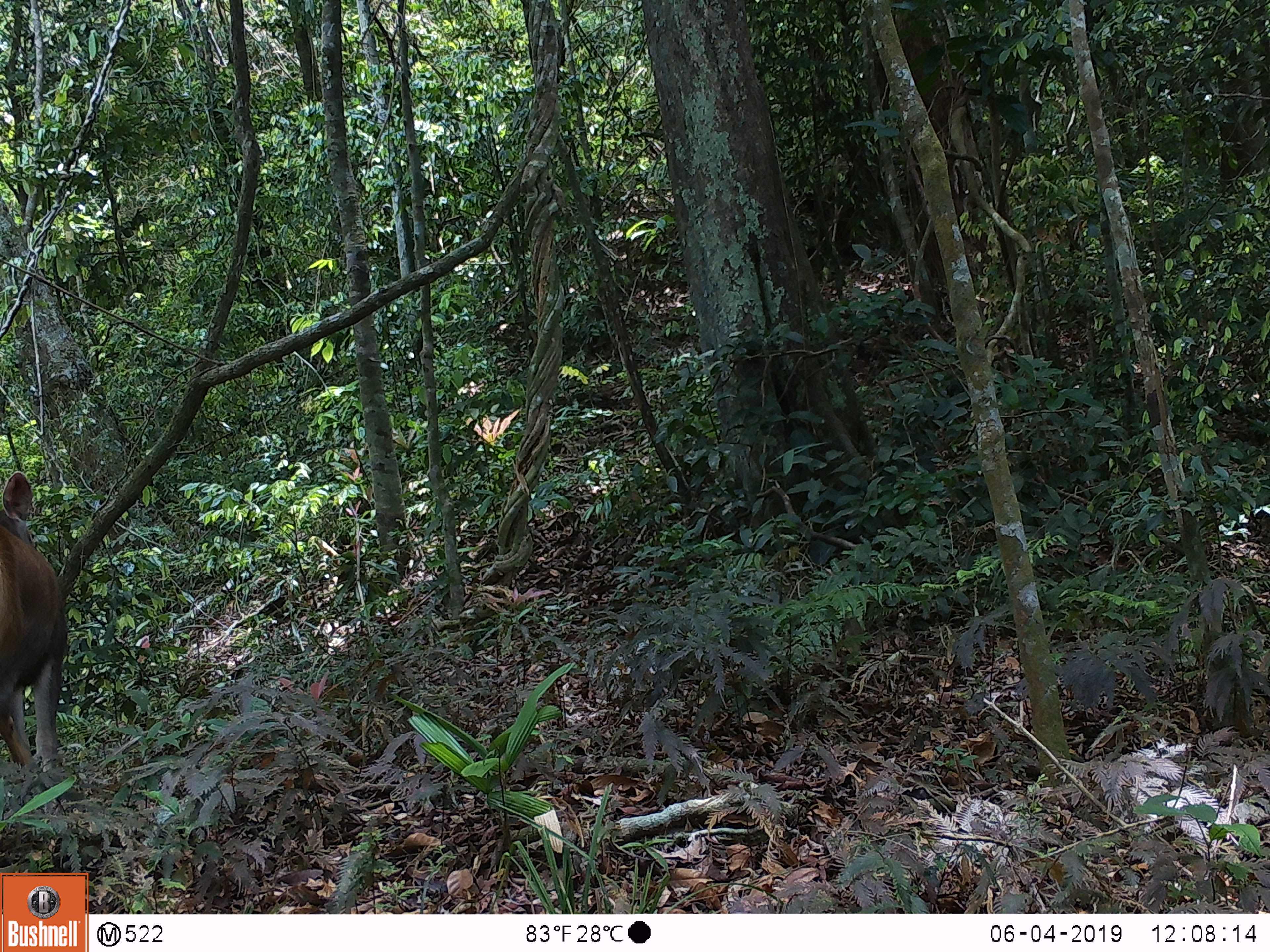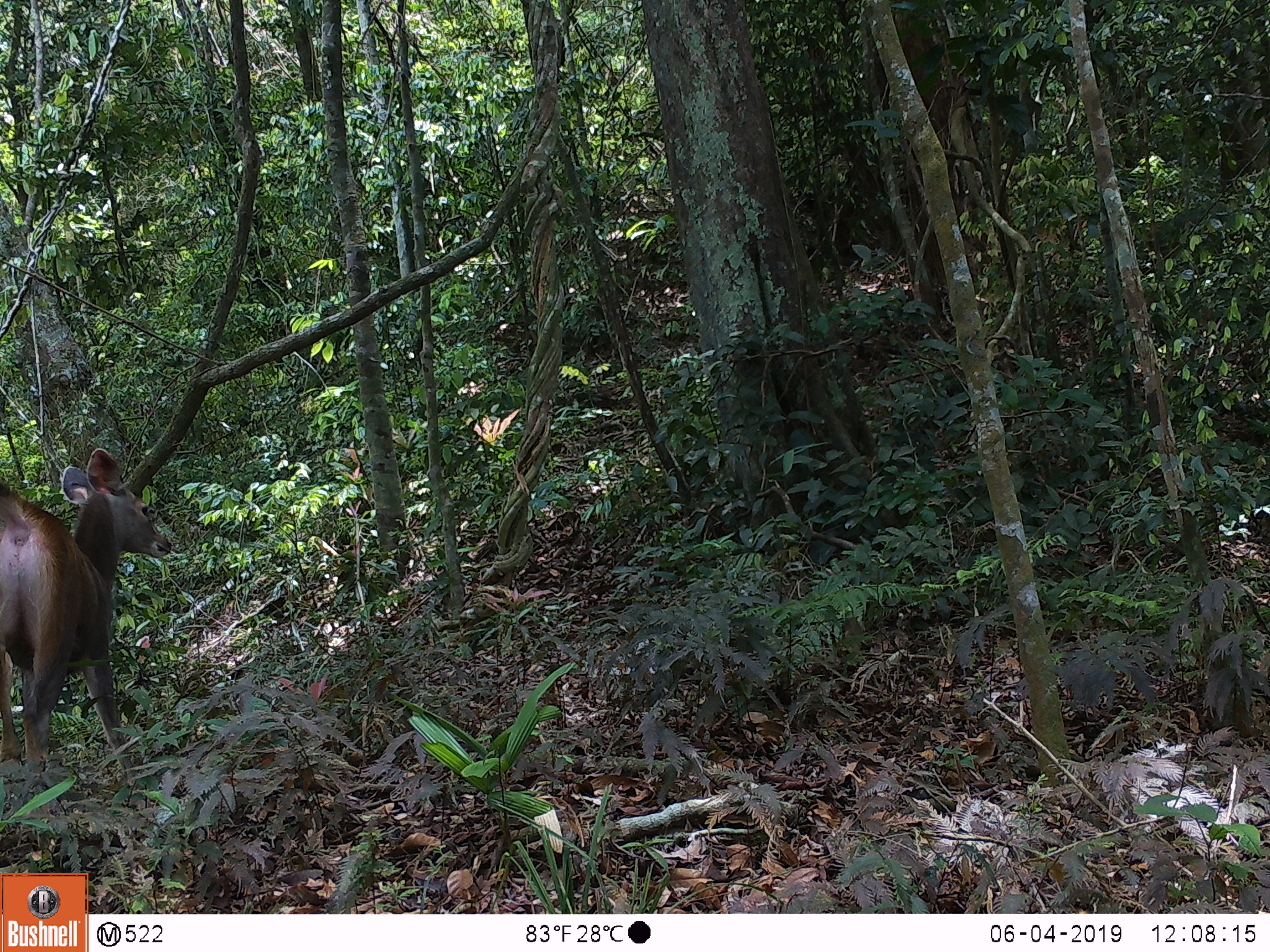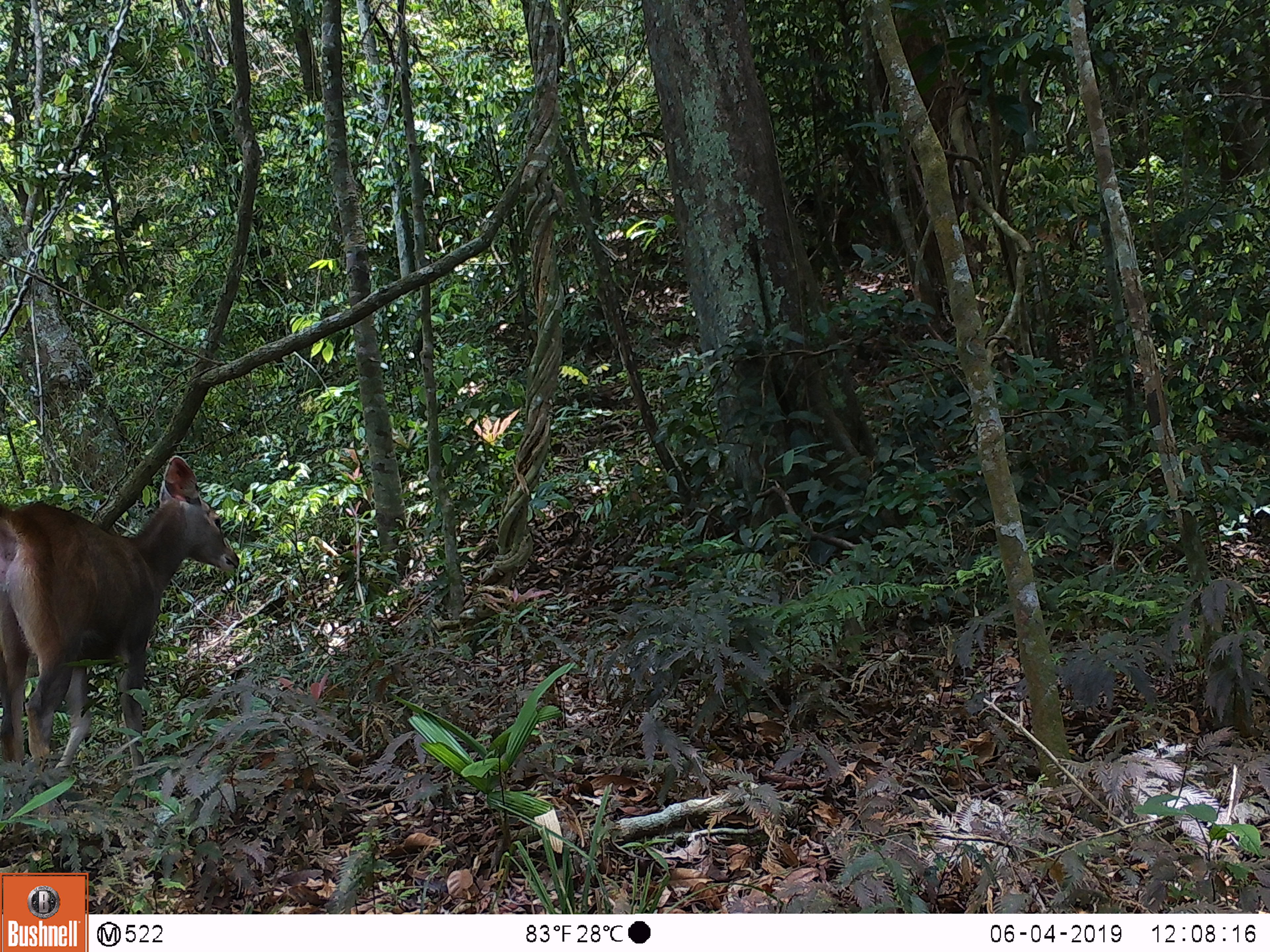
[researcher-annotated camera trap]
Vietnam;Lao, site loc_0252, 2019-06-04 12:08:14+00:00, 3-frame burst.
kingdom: Animalia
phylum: Chordata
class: Mammalia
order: Artiodactyla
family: Cervidae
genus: Rusa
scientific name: Rusa unicolor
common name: sambar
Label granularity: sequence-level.